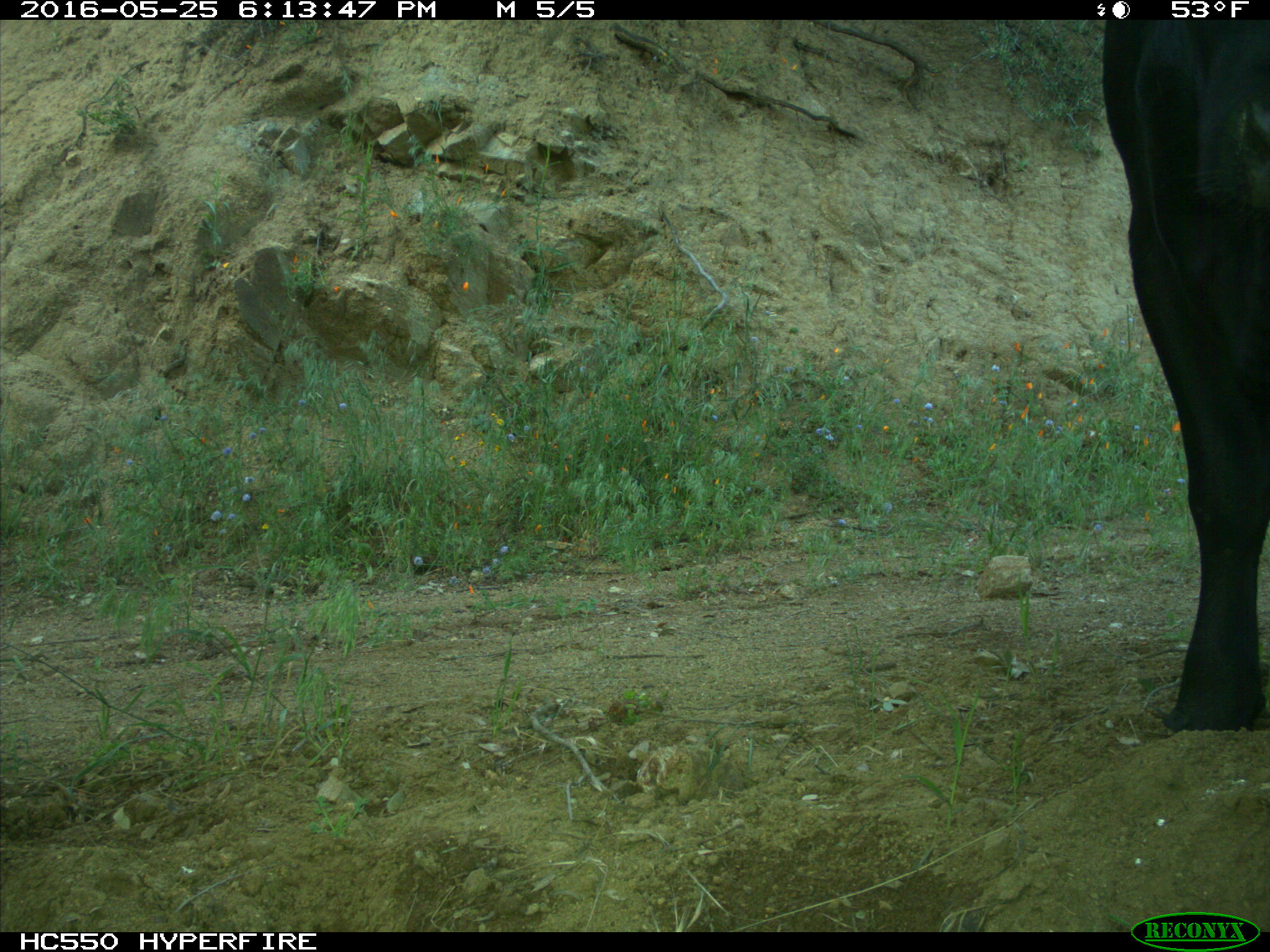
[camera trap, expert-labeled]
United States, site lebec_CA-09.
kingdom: Animalia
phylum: Chordata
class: Mammalia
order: Artiodactyla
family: Bovidae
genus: Bos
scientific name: Bos taurus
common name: domestic cow